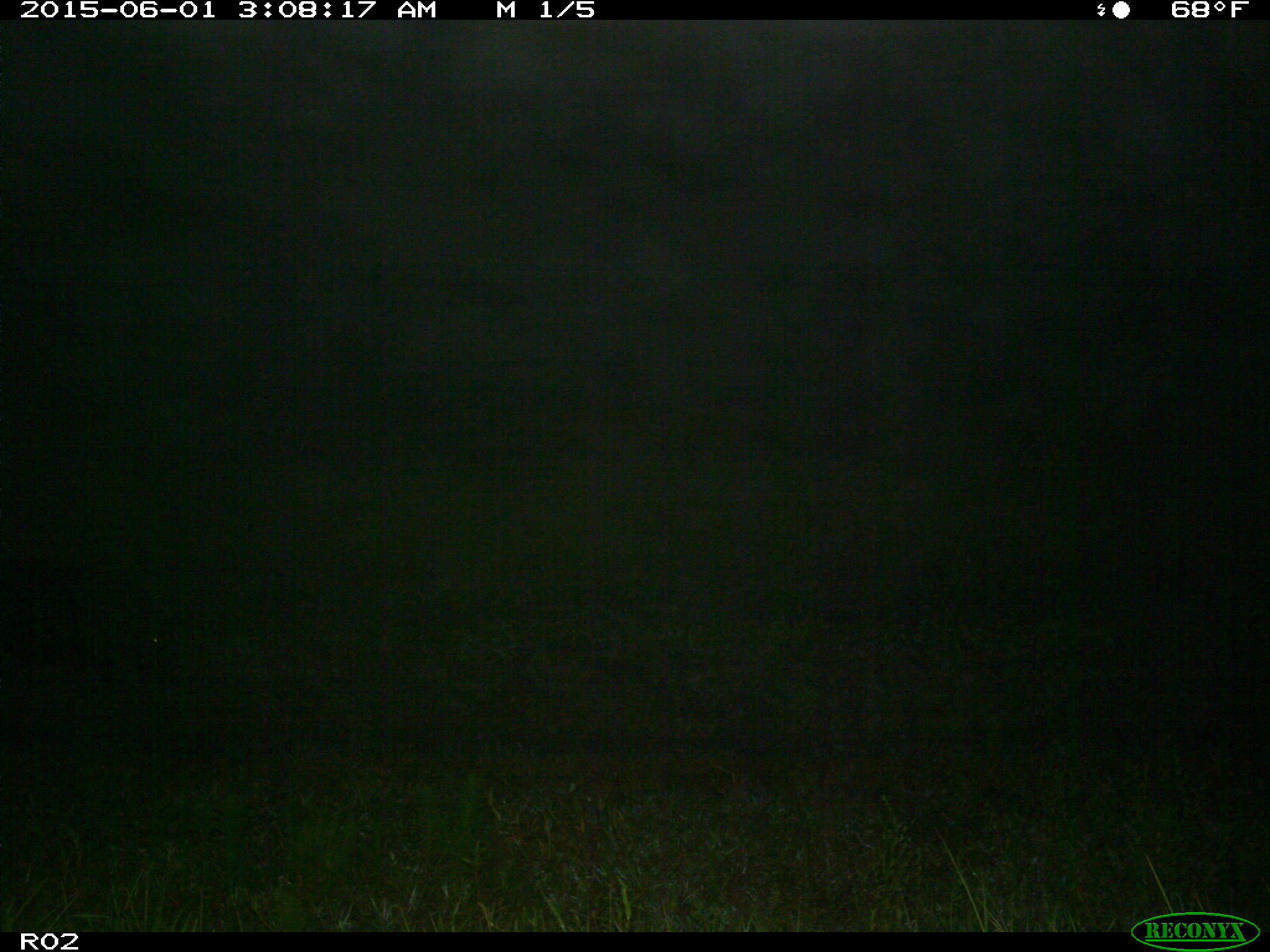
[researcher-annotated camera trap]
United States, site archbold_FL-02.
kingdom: Animalia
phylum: Chordata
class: Mammalia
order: Artiodactyla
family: Suidae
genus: Sus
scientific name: Sus scrofa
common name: wild boar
Sus scrofa (wild boar).